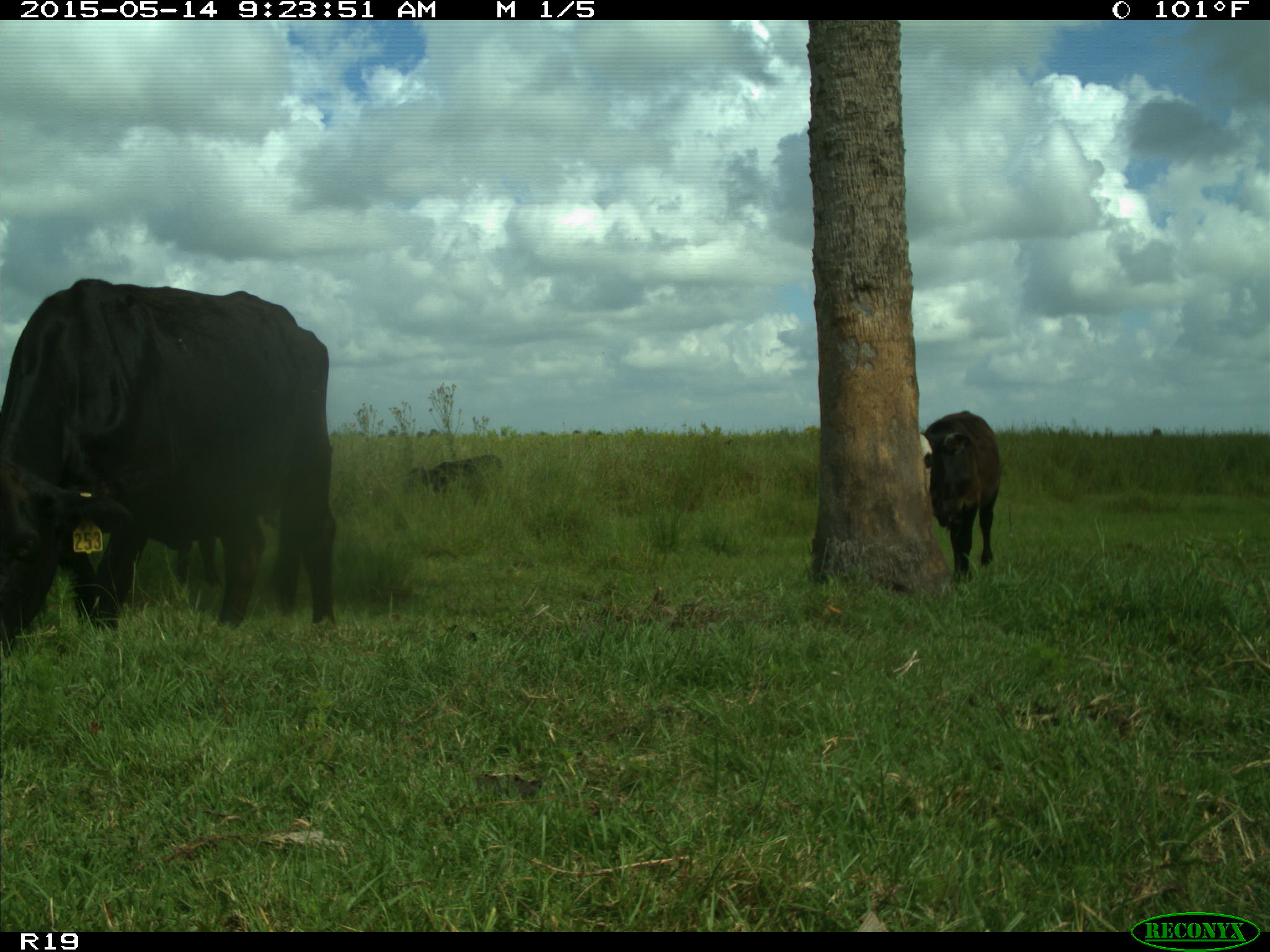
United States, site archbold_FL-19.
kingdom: Animalia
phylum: Chordata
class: Mammalia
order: Artiodactyla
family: Bovidae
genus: Bos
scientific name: Bos taurus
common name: domestic cow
Bos taurus (domestic cow).